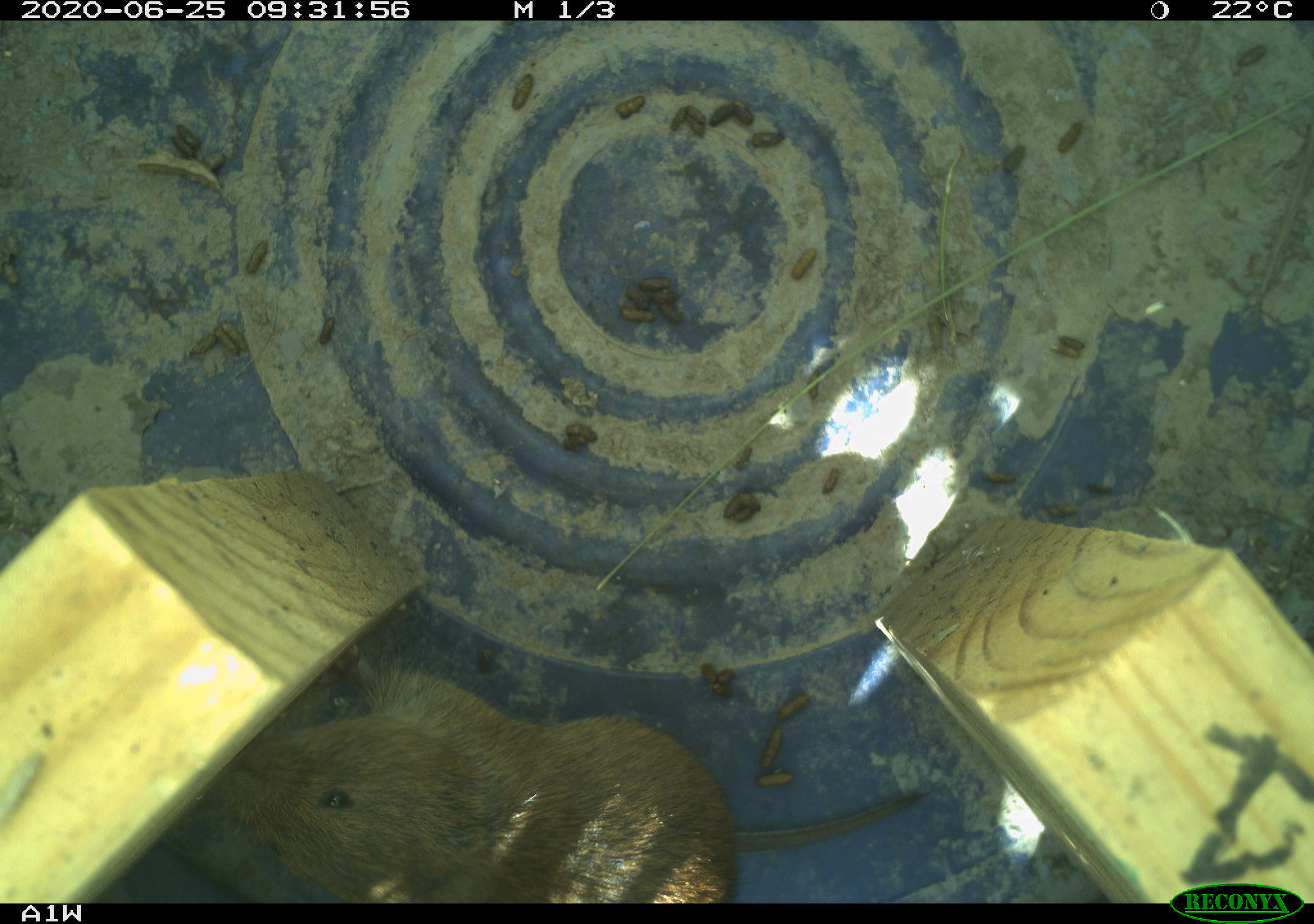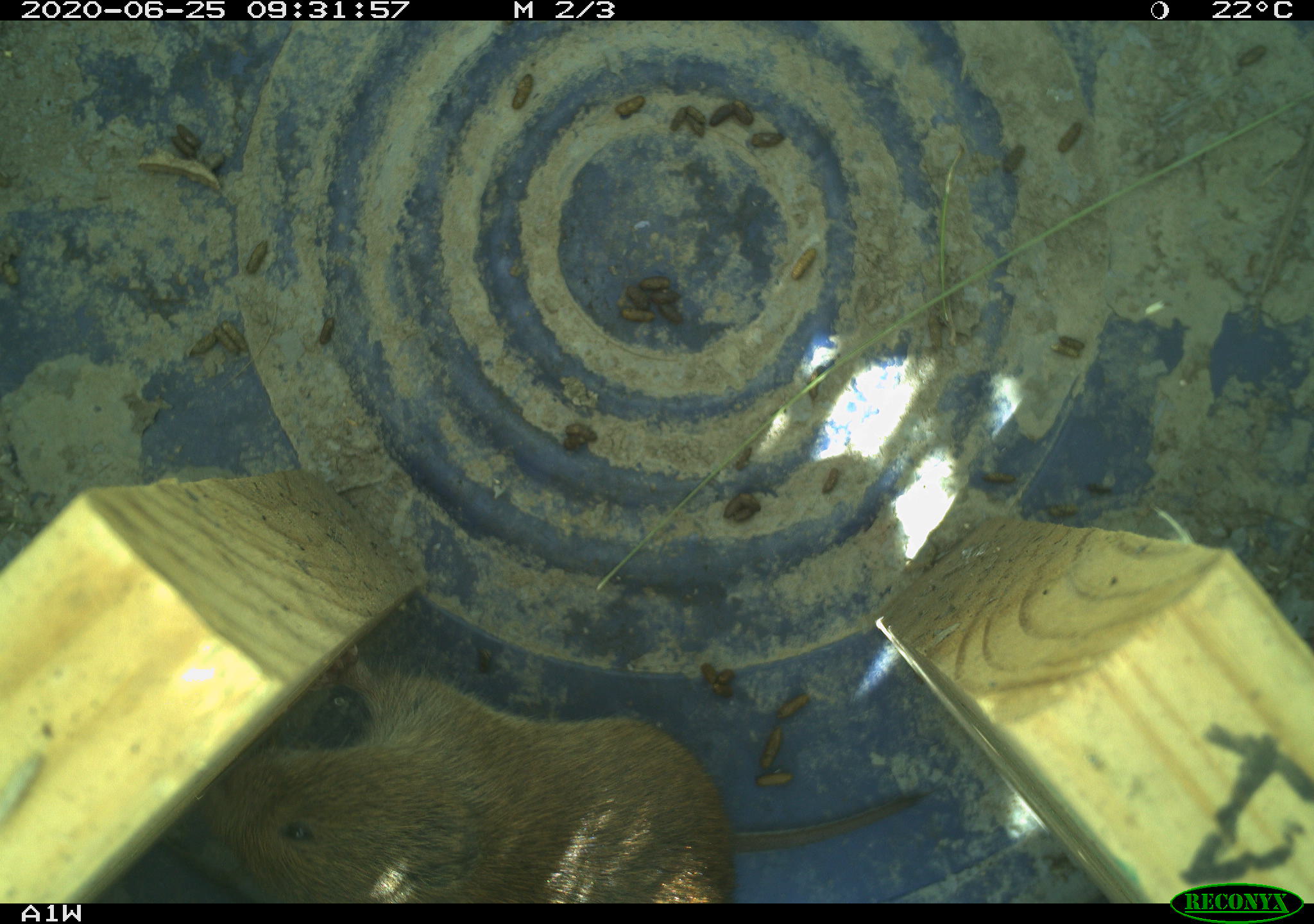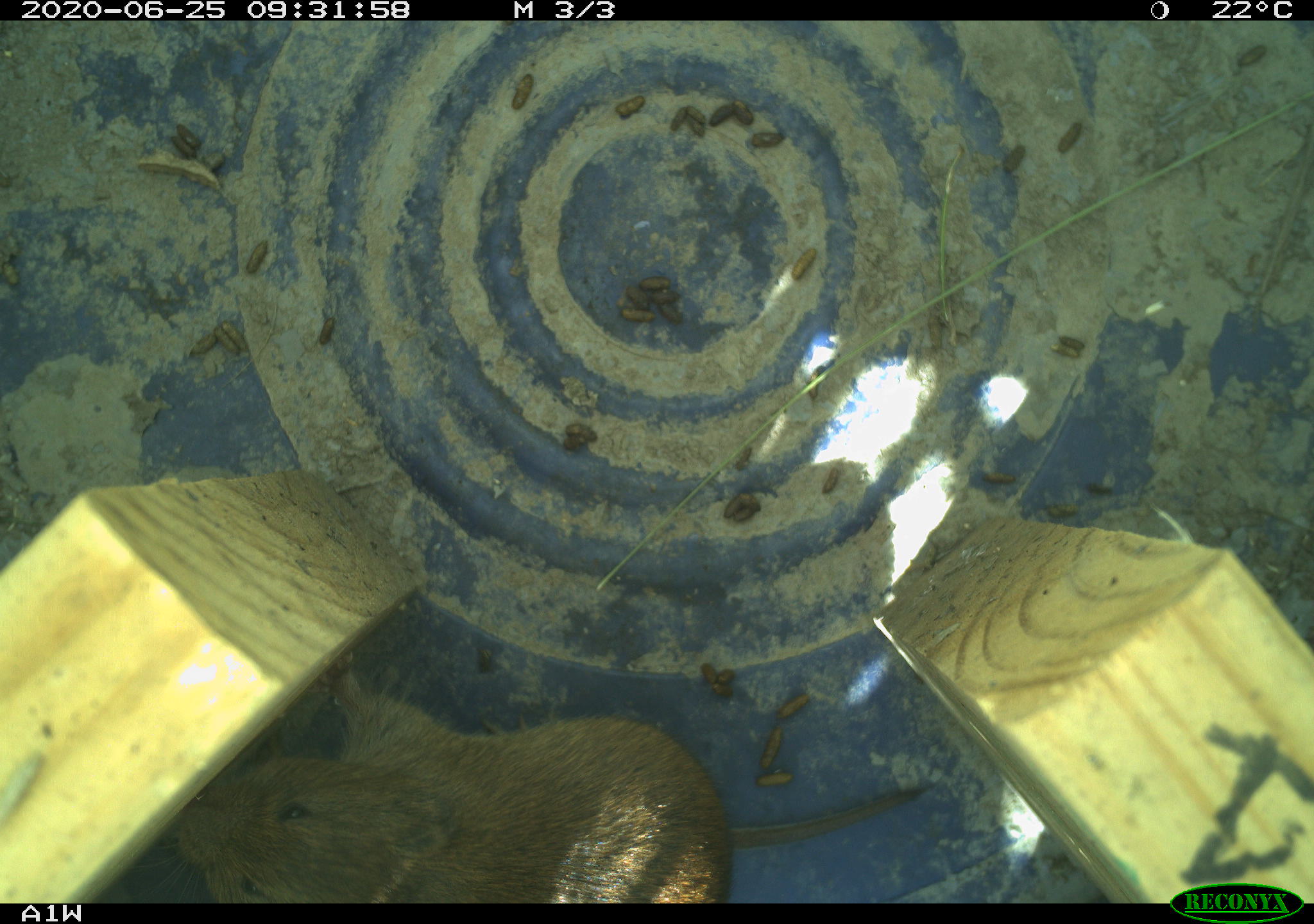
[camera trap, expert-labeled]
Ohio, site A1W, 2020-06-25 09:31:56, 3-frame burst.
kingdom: Animalia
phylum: Chordata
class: Mammalia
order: Rodentia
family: Cricetidae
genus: Microtus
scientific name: Microtus pennsylvanicus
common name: meadow vole